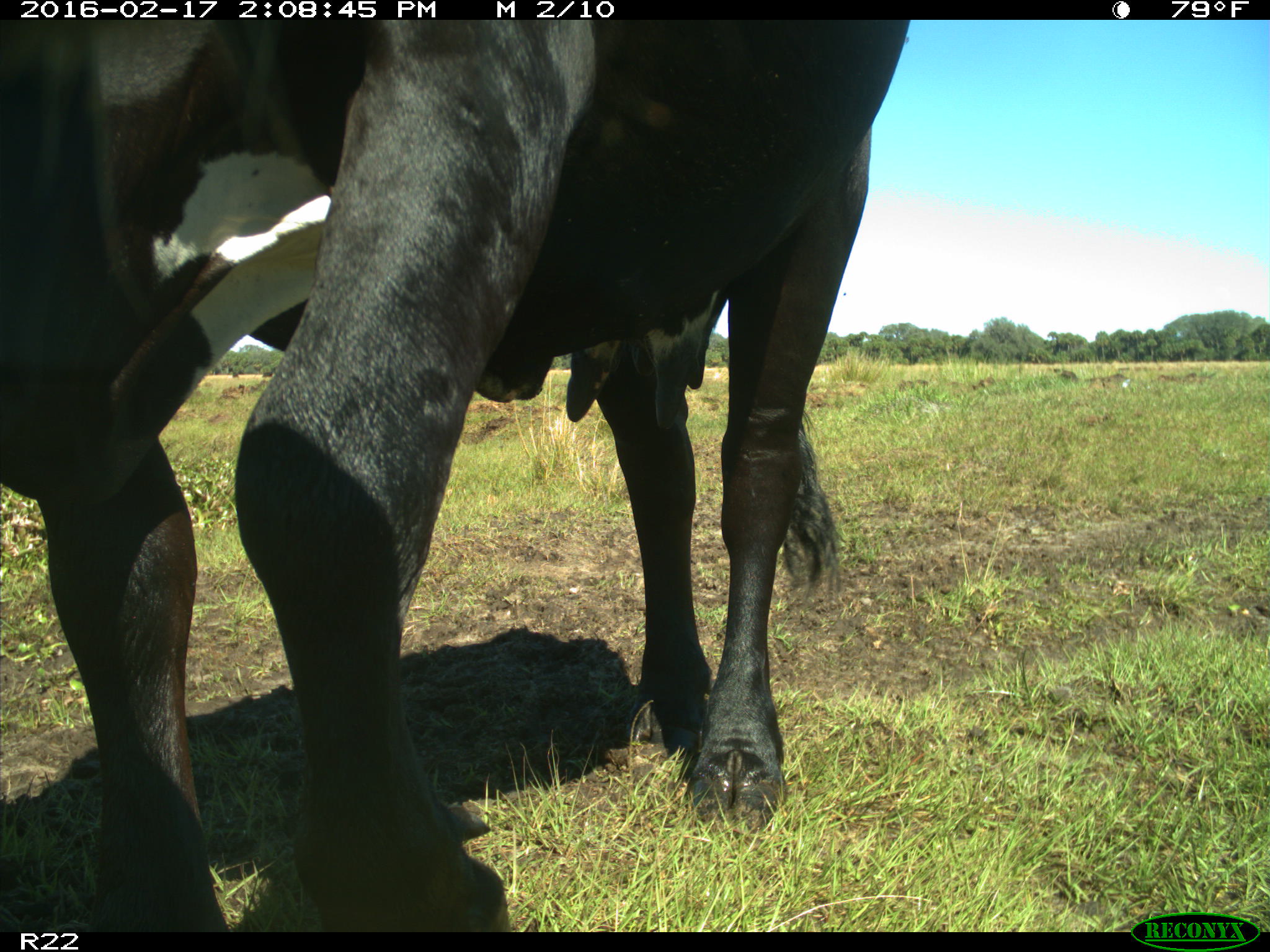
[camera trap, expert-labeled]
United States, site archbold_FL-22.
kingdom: Animalia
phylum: Chordata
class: Mammalia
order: Artiodactyla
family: Bovidae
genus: Bos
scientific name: Bos taurus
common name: domestic cow